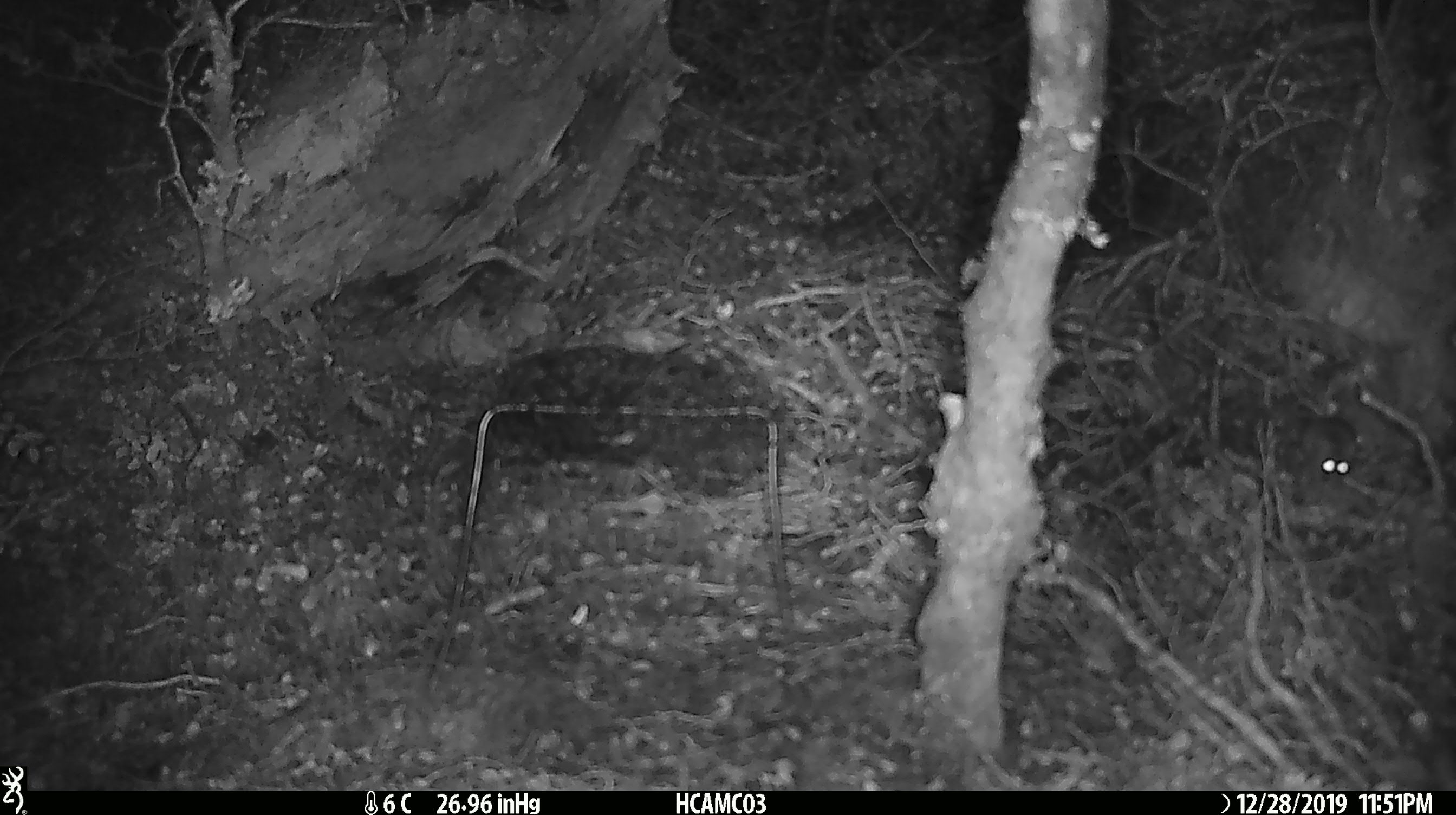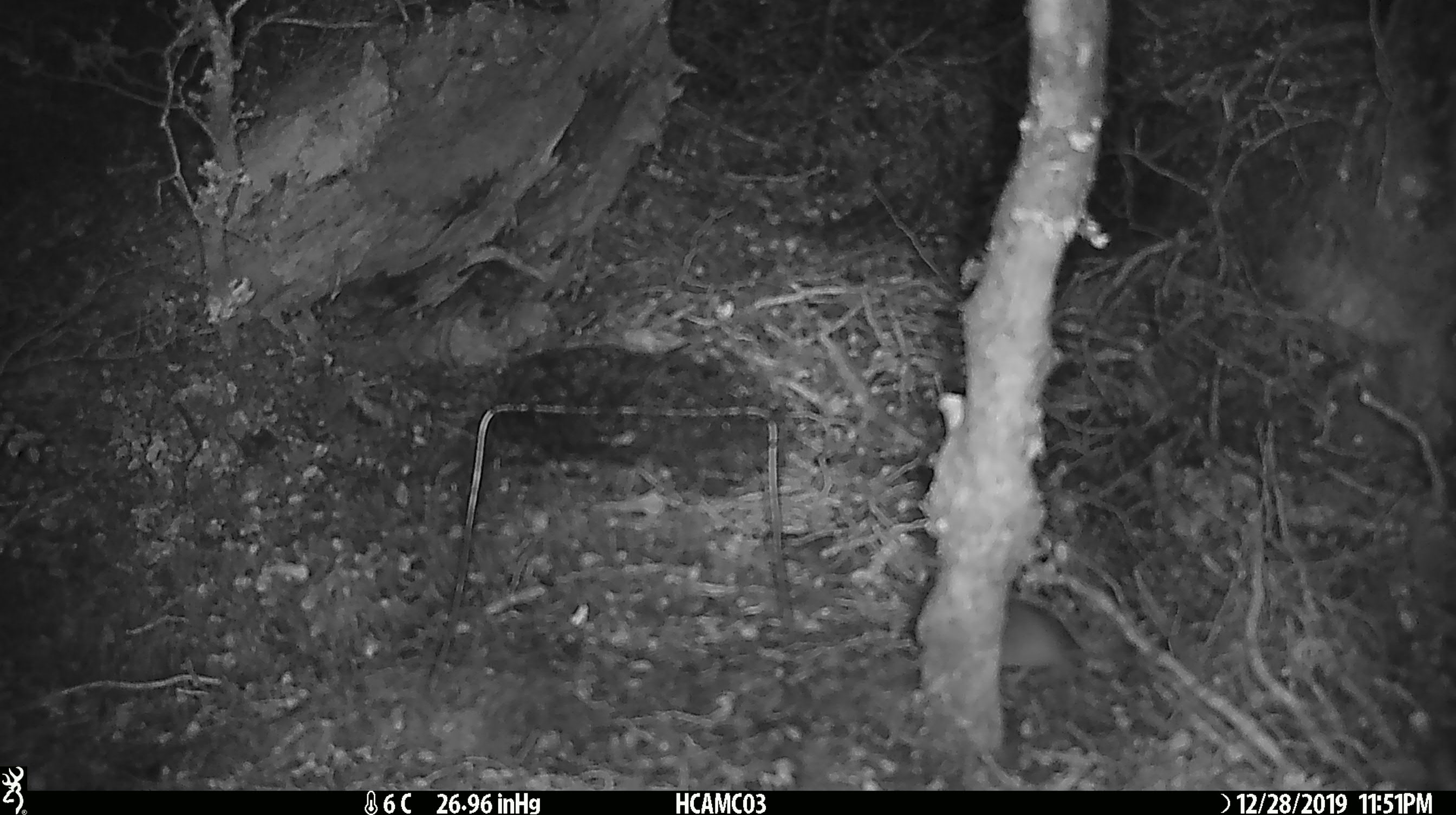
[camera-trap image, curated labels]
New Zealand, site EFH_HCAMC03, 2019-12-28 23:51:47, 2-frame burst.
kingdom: Animalia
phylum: Chordata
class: Mammalia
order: Rodentia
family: Muridae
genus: Mus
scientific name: Mus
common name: mouse